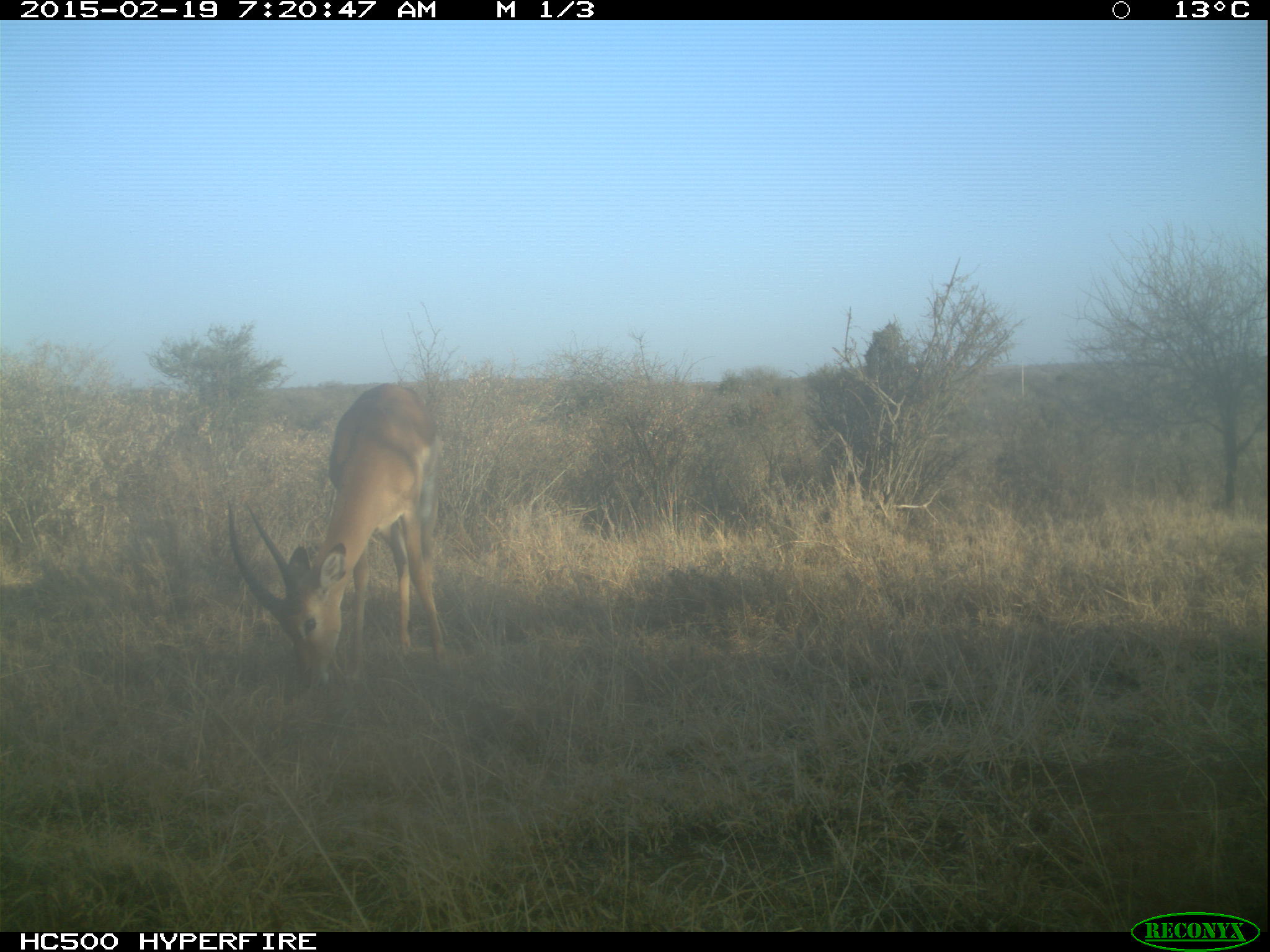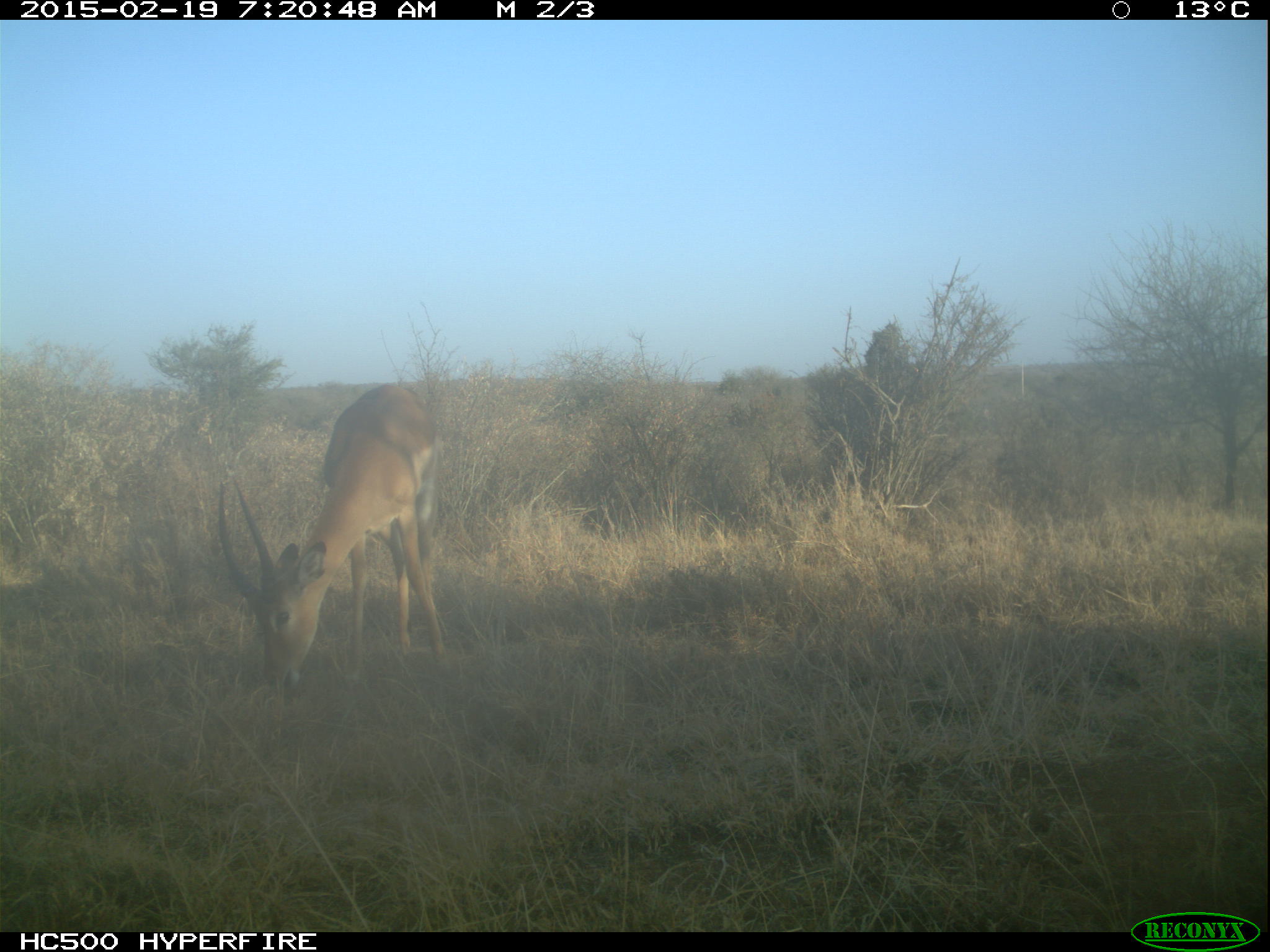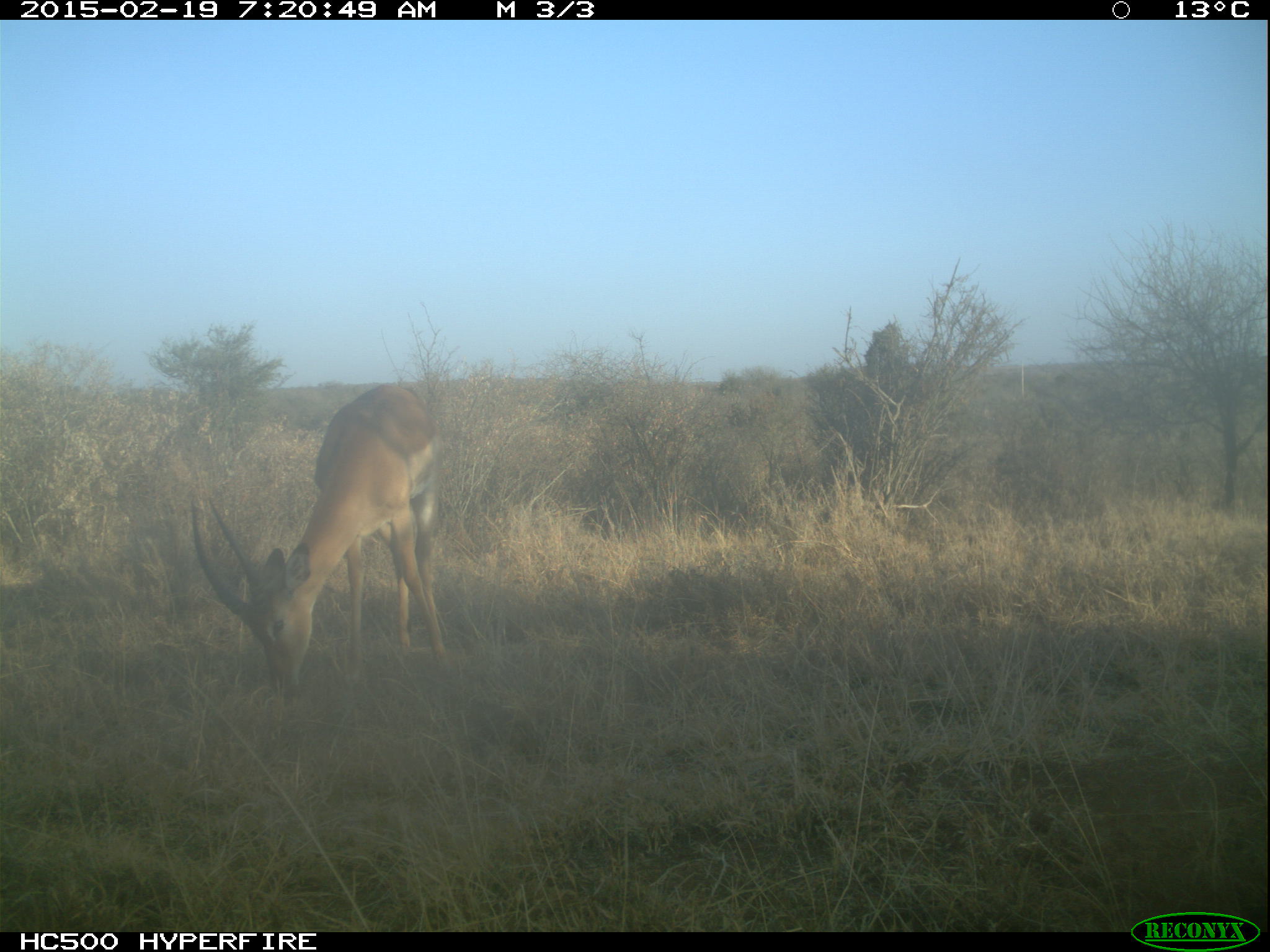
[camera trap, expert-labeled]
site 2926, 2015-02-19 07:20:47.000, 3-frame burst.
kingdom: Animalia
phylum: Chordata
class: Mammalia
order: Artiodactyla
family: Bovidae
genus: Aepyceros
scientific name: Aepyceros melampus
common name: impala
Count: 1.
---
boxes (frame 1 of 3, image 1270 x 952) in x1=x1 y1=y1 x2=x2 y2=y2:
aepyceros melampus: x1=223 y1=380 x2=449 y2=693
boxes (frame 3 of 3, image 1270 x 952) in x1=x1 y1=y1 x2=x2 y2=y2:
aepyceros melampus: x1=184 y1=383 x2=461 y2=696